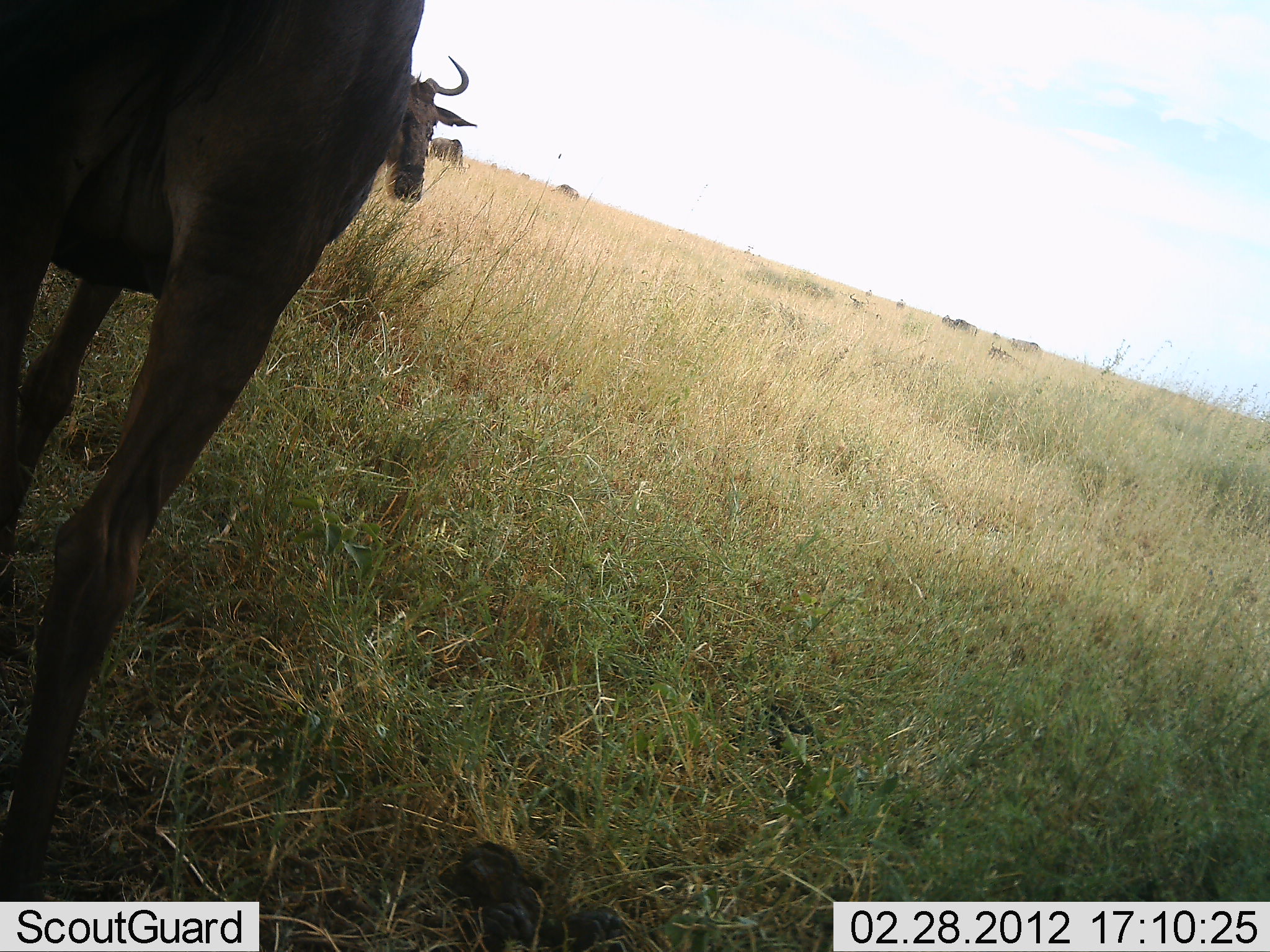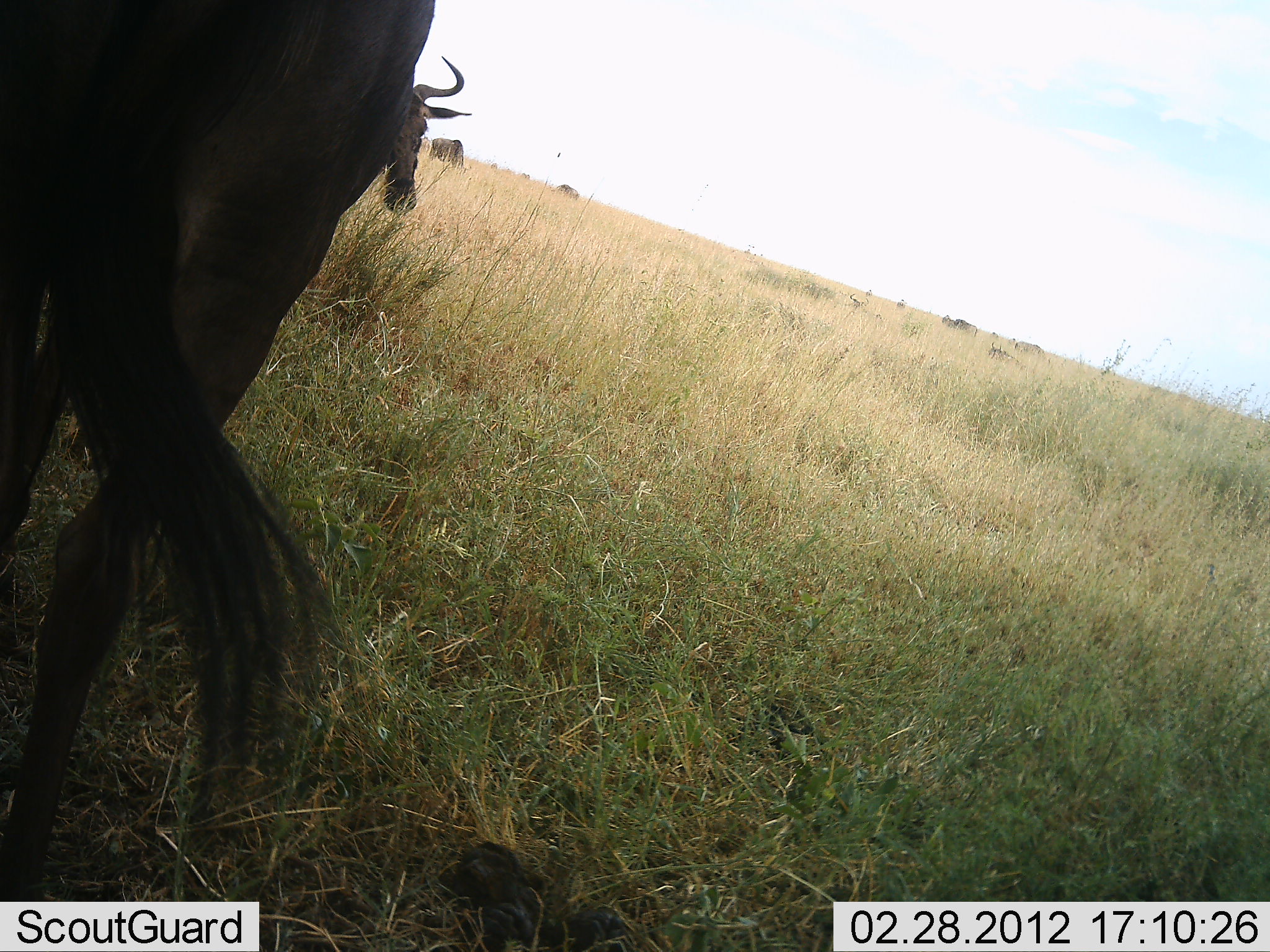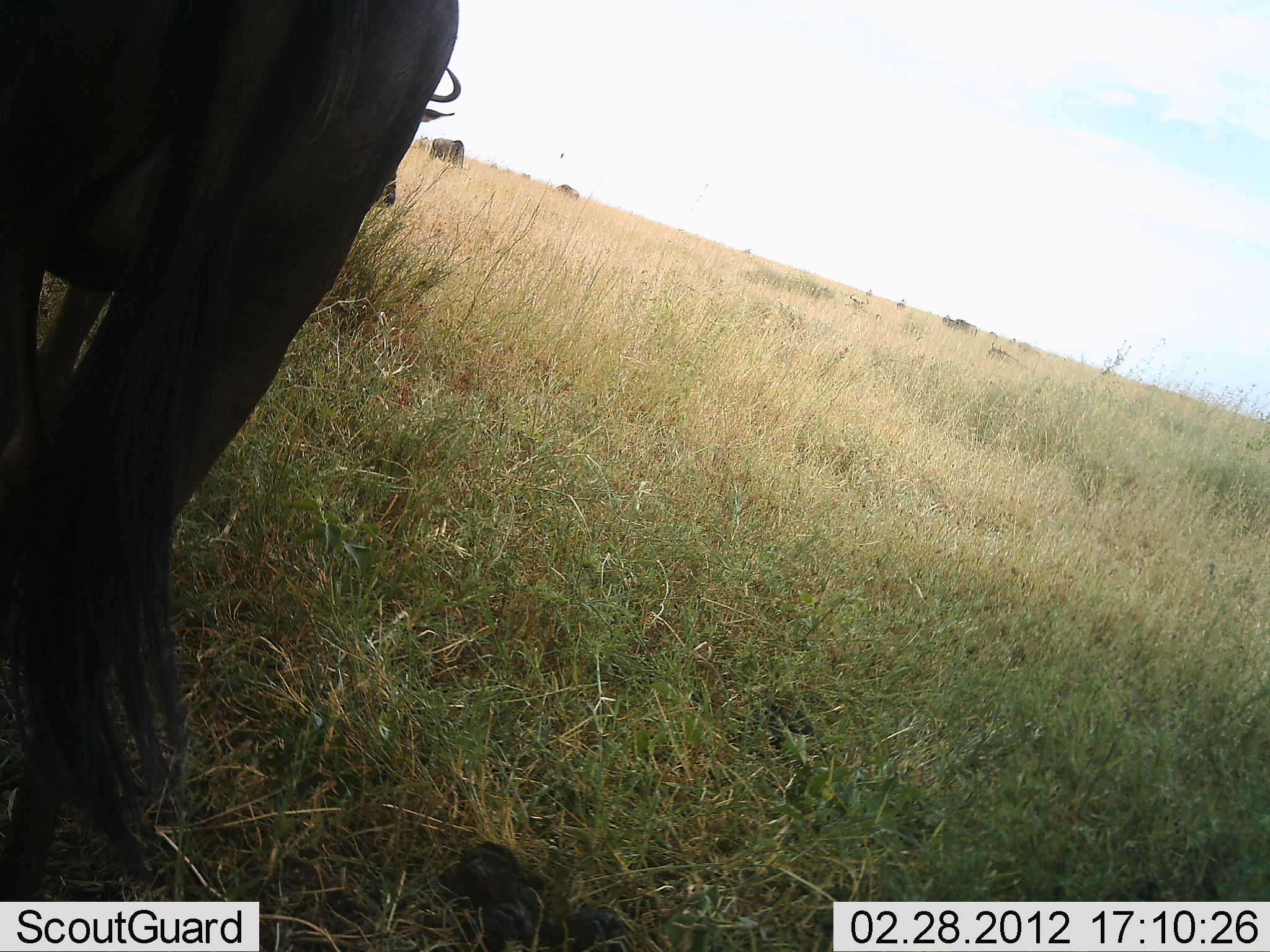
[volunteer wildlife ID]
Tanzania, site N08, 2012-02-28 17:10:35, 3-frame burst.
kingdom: Animalia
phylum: Chordata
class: Mammalia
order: Artiodactyla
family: Bovidae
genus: Connochaetes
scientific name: Connochaetes taurinus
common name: blue wildebeest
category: wildebeest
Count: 5.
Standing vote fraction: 75%.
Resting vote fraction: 6%.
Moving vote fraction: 0%.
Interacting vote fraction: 0%.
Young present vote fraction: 0%.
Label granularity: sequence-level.